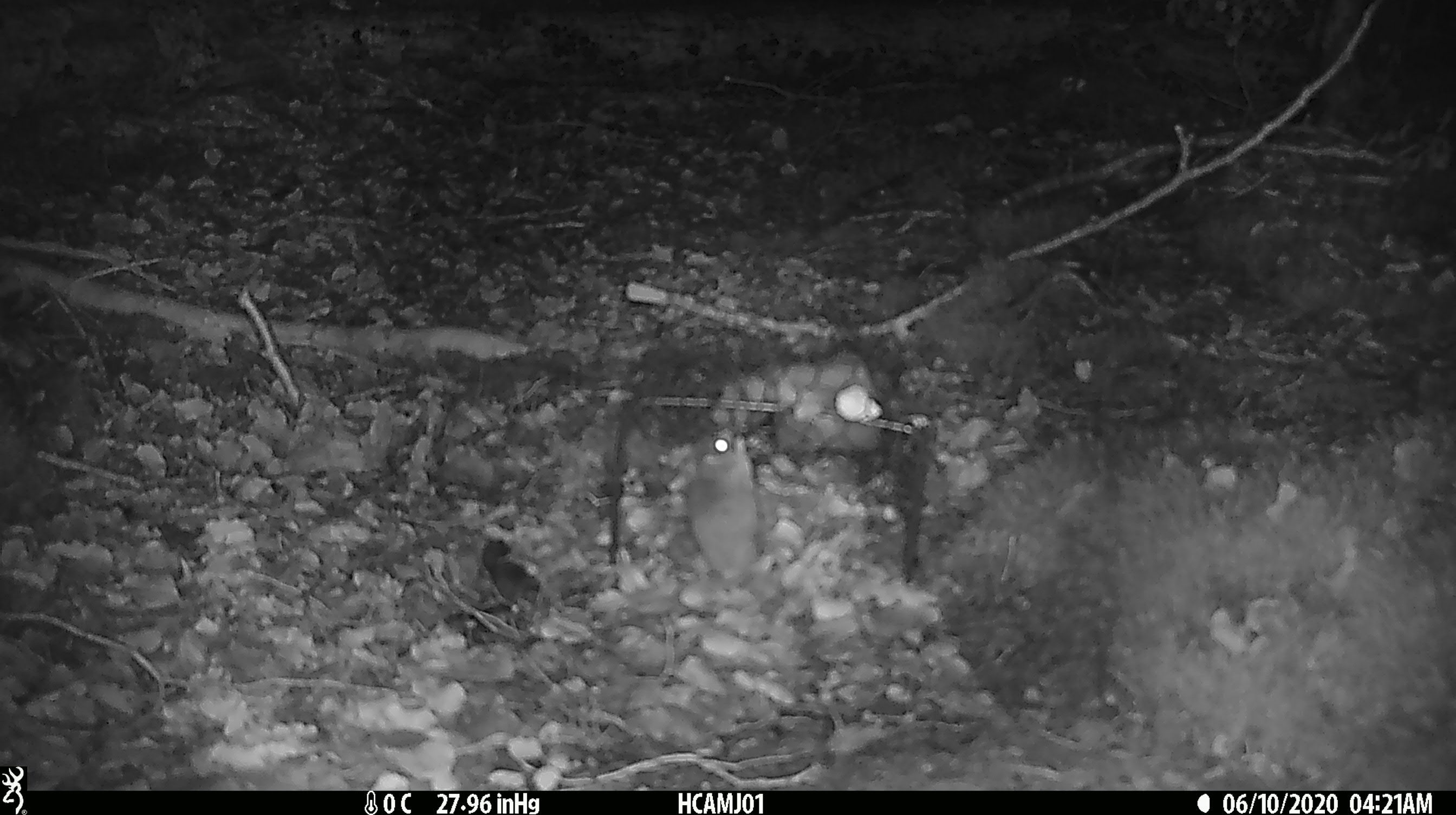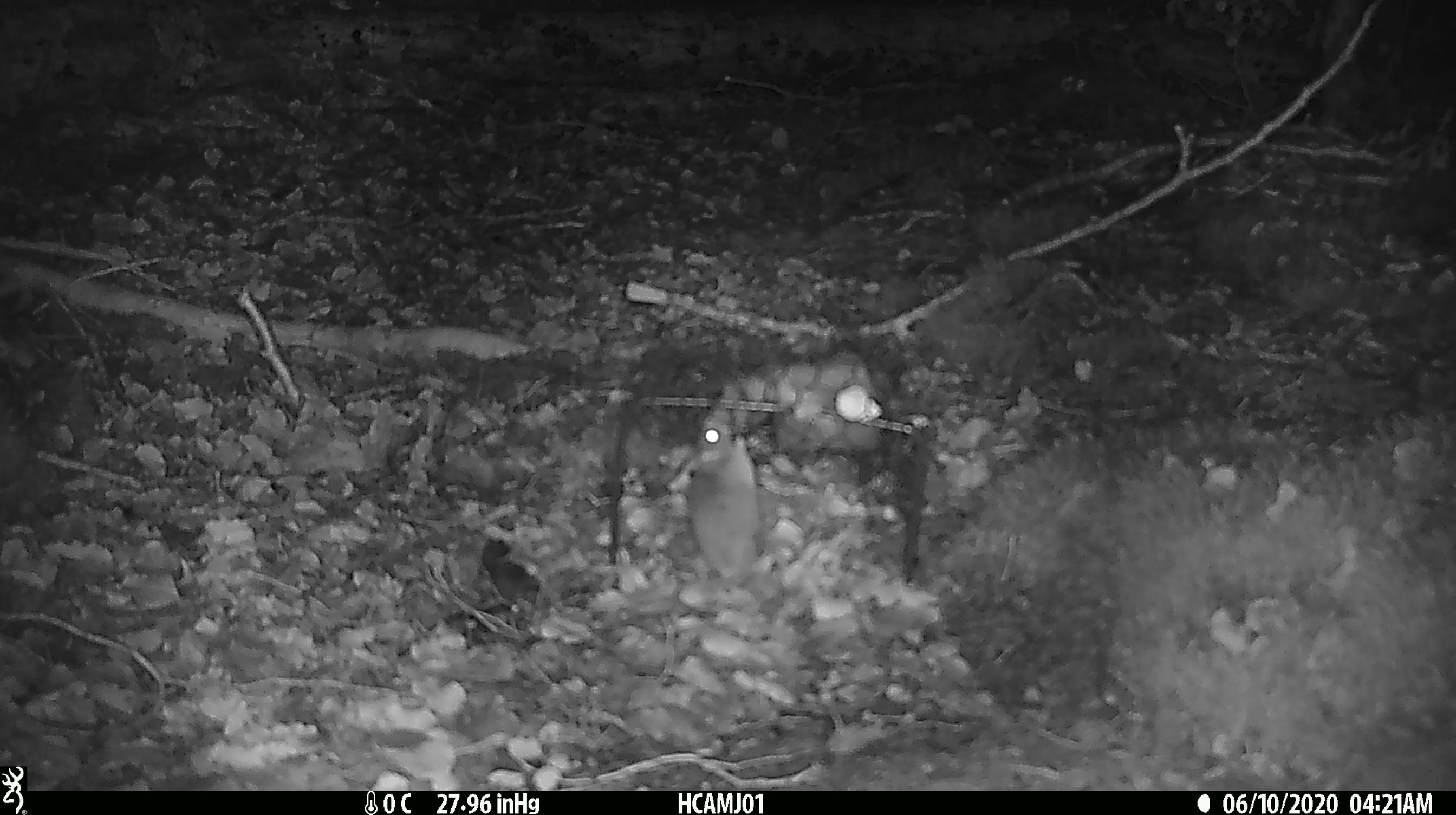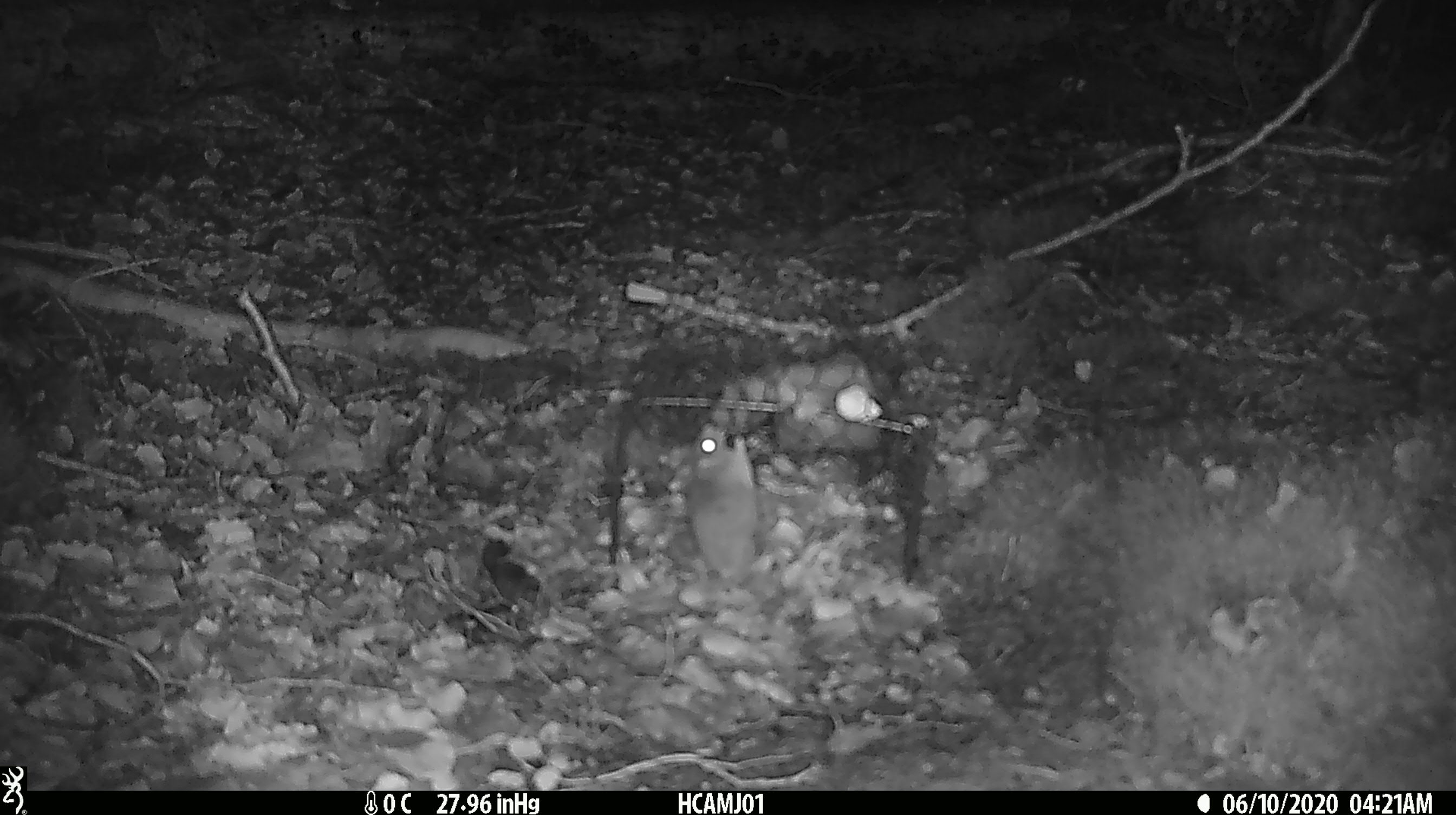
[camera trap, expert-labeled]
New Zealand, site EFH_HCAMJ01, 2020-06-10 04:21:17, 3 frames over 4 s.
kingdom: Animalia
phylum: Chordata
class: Mammalia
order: Rodentia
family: Muridae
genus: Mus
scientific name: Mus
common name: mouse